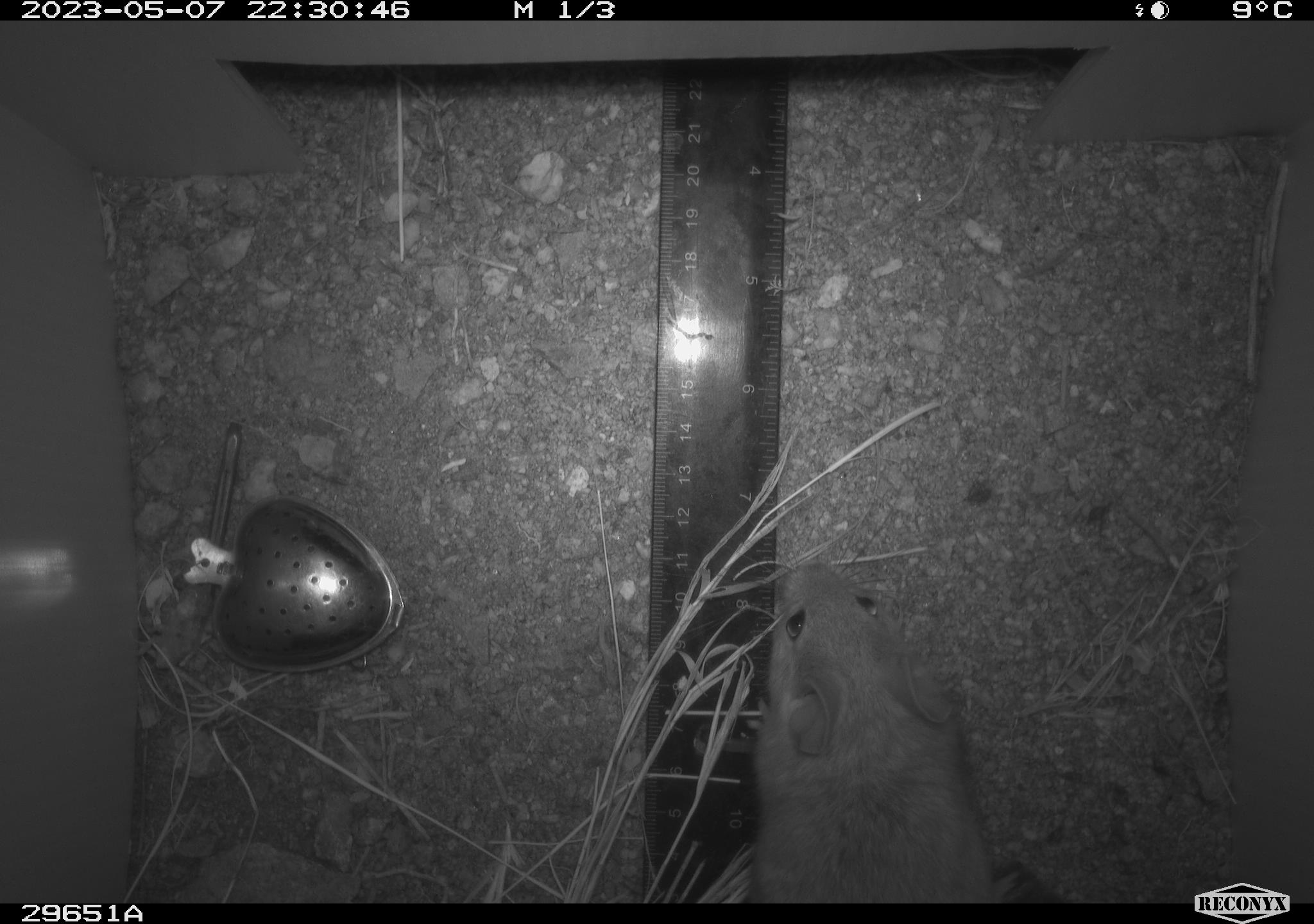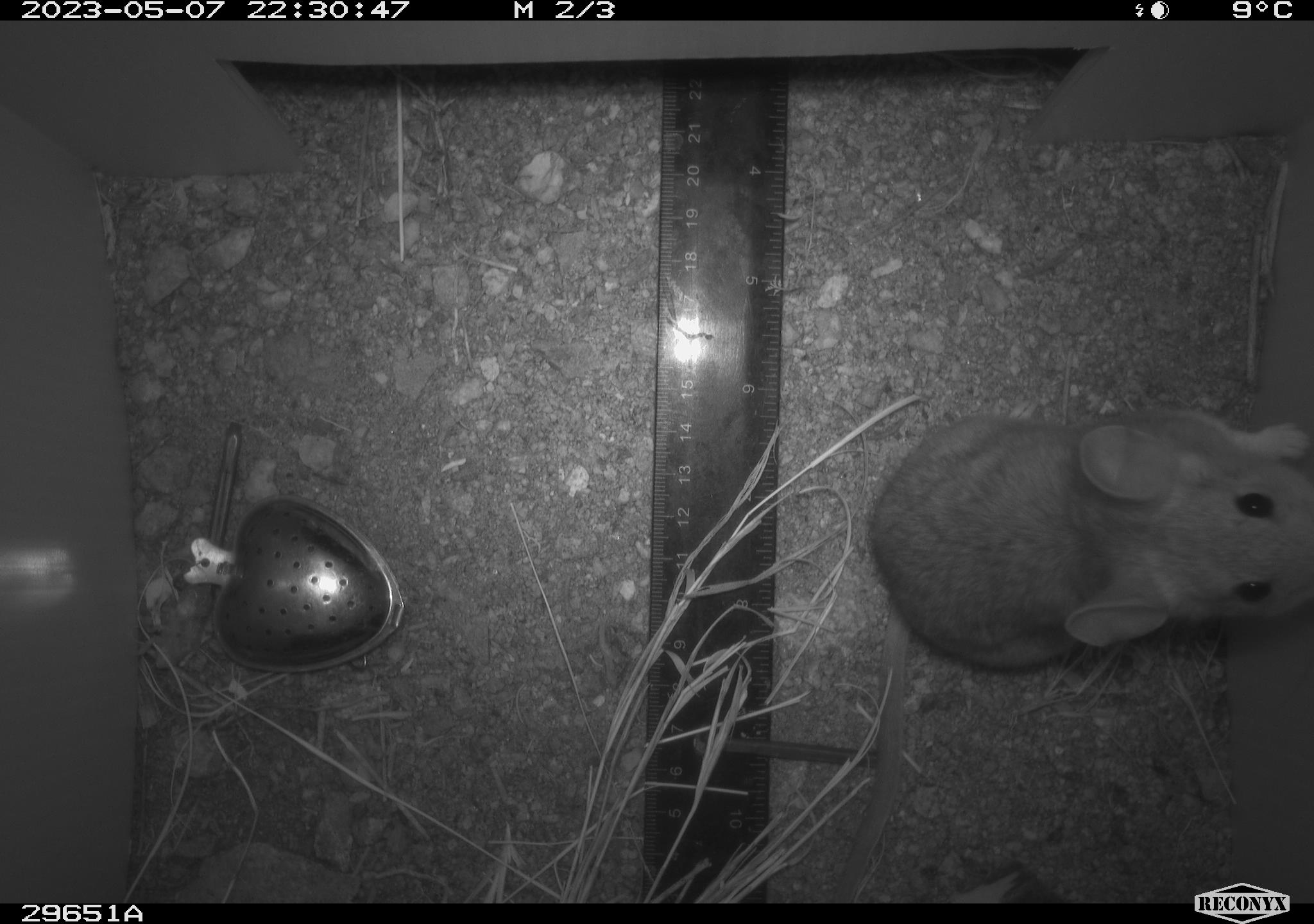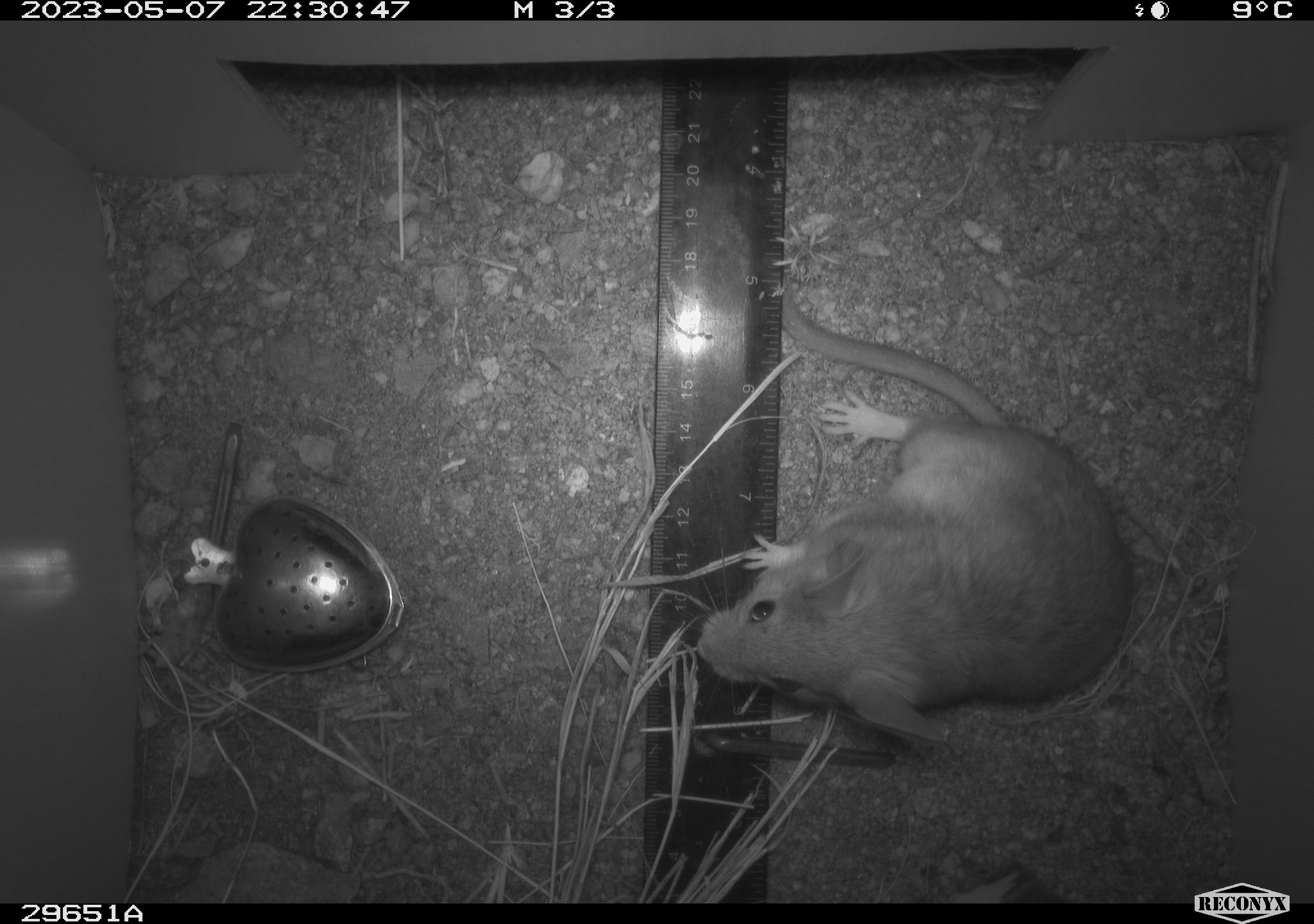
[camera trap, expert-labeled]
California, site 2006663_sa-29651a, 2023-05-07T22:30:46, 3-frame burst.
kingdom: Animalia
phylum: Chordata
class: Mammalia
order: Rodentia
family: Cricetidae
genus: Neotoma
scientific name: Neotoma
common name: pack rat or woodrat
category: neotoma species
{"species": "neotoma species (pack rat or woodrat) (Neotoma)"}